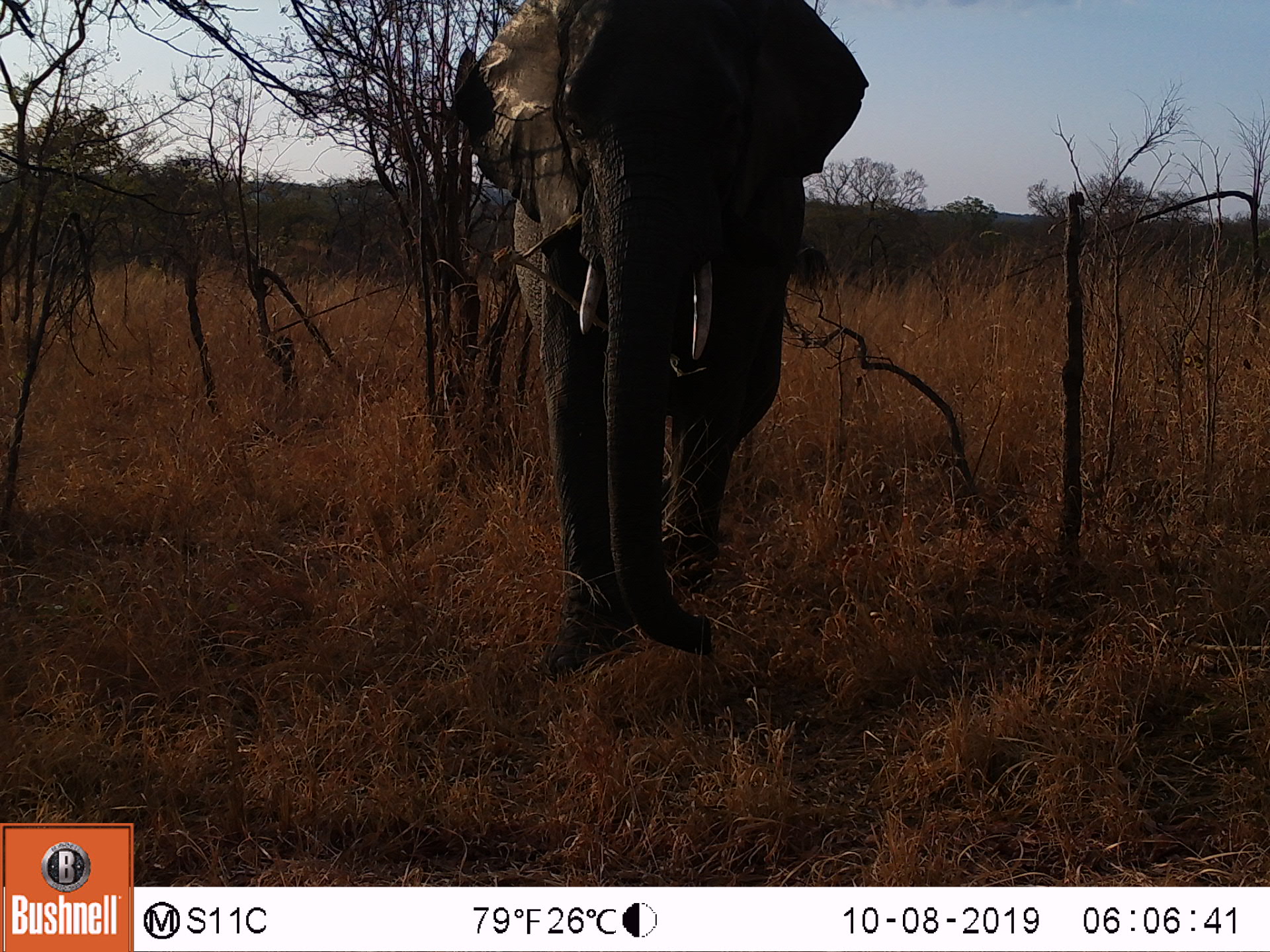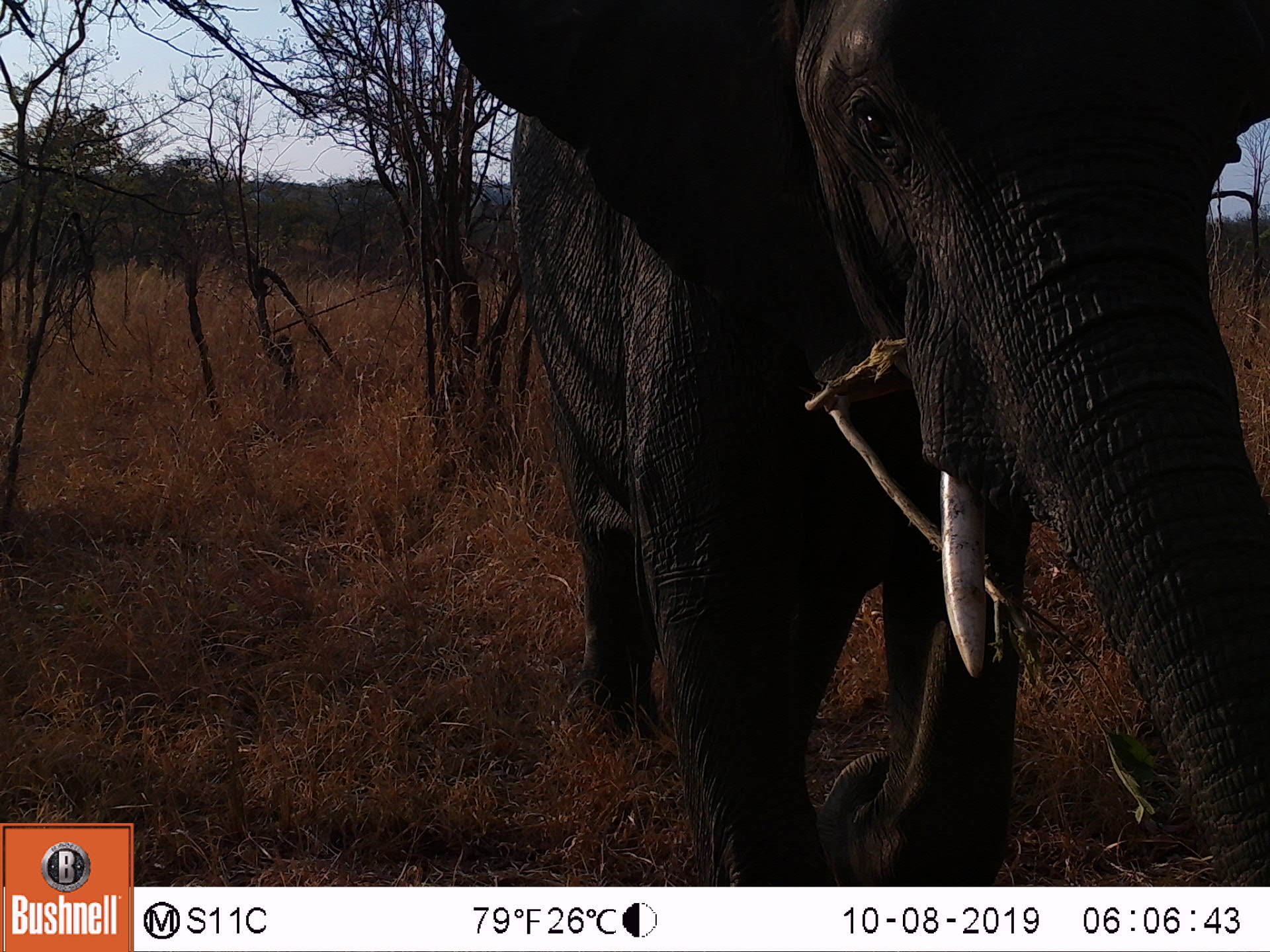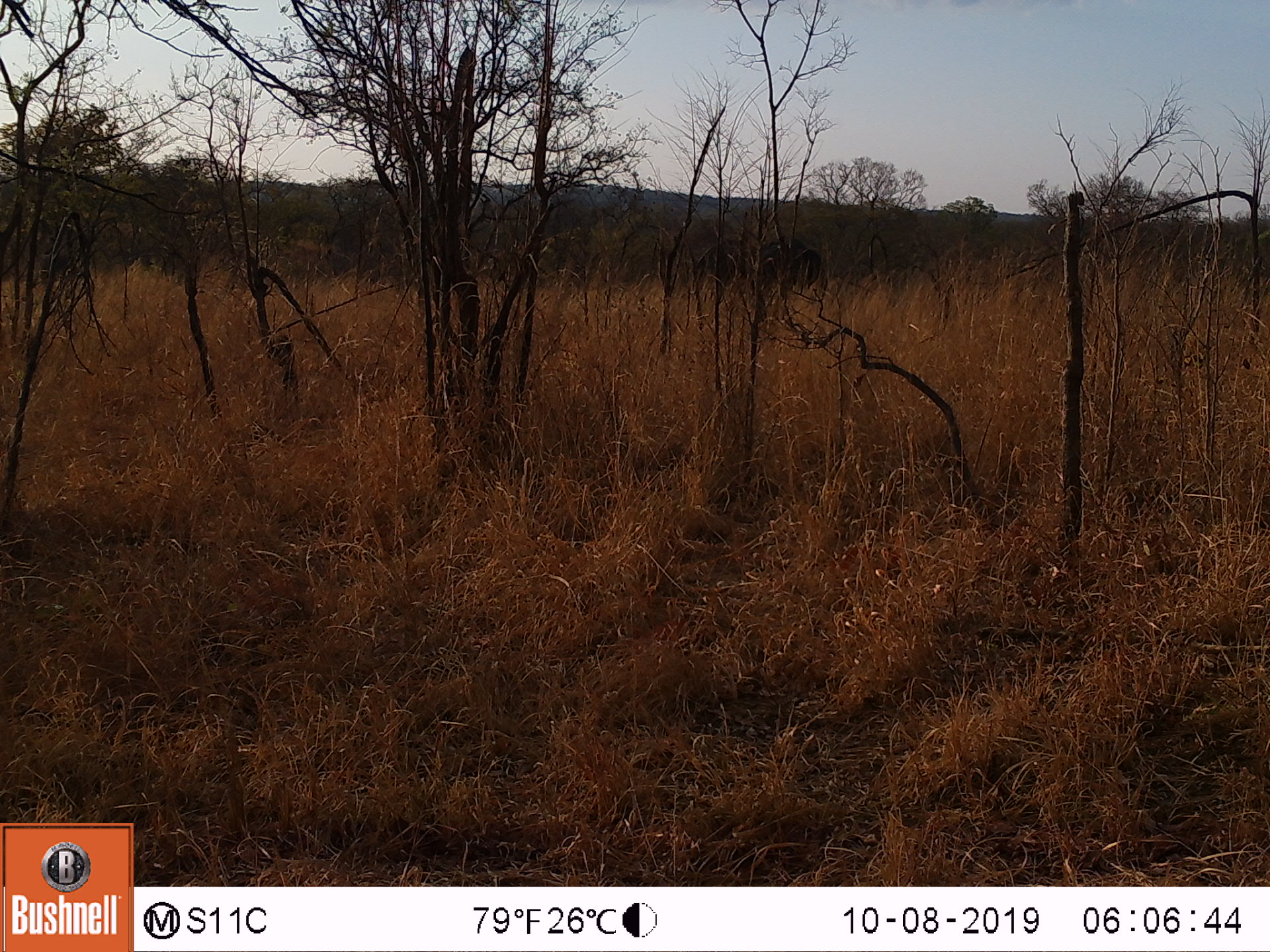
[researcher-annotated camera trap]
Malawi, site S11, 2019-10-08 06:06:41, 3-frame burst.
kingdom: Animalia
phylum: Chordata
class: Mammalia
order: Proboscidea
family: Elephantidae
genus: Loxodonta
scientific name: Loxodonta africana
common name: african savanna elephant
African savanna elephant (Loxodonta africana), count 1.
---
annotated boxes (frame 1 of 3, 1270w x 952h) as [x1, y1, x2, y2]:
african savanna elephant: [447, 1, 868, 679]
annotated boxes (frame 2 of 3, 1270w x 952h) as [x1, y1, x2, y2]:
african savanna elephant: [434, 0, 1262, 880]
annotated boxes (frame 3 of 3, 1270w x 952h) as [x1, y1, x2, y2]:
african savanna elephant: [700, 234, 826, 287]